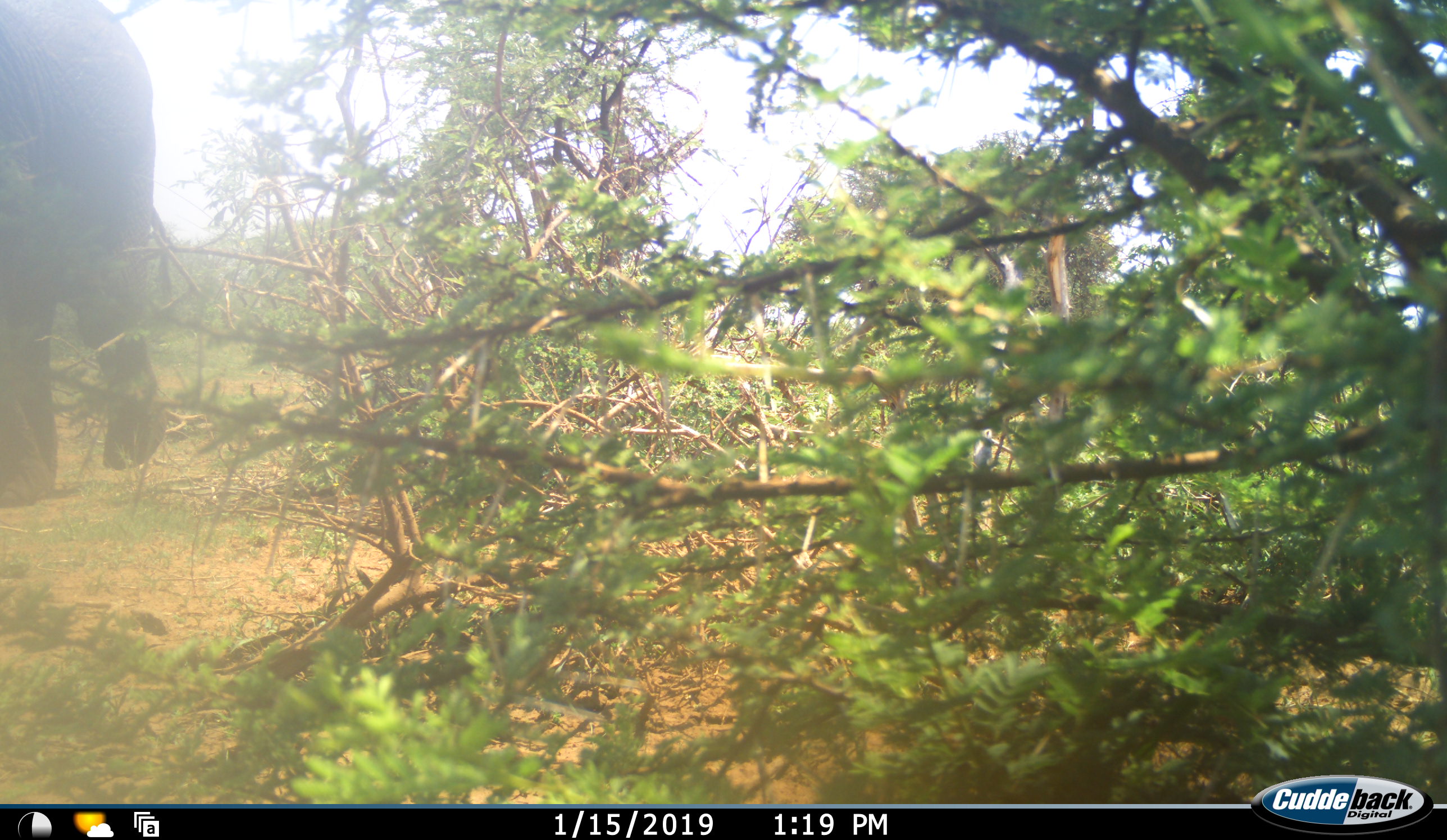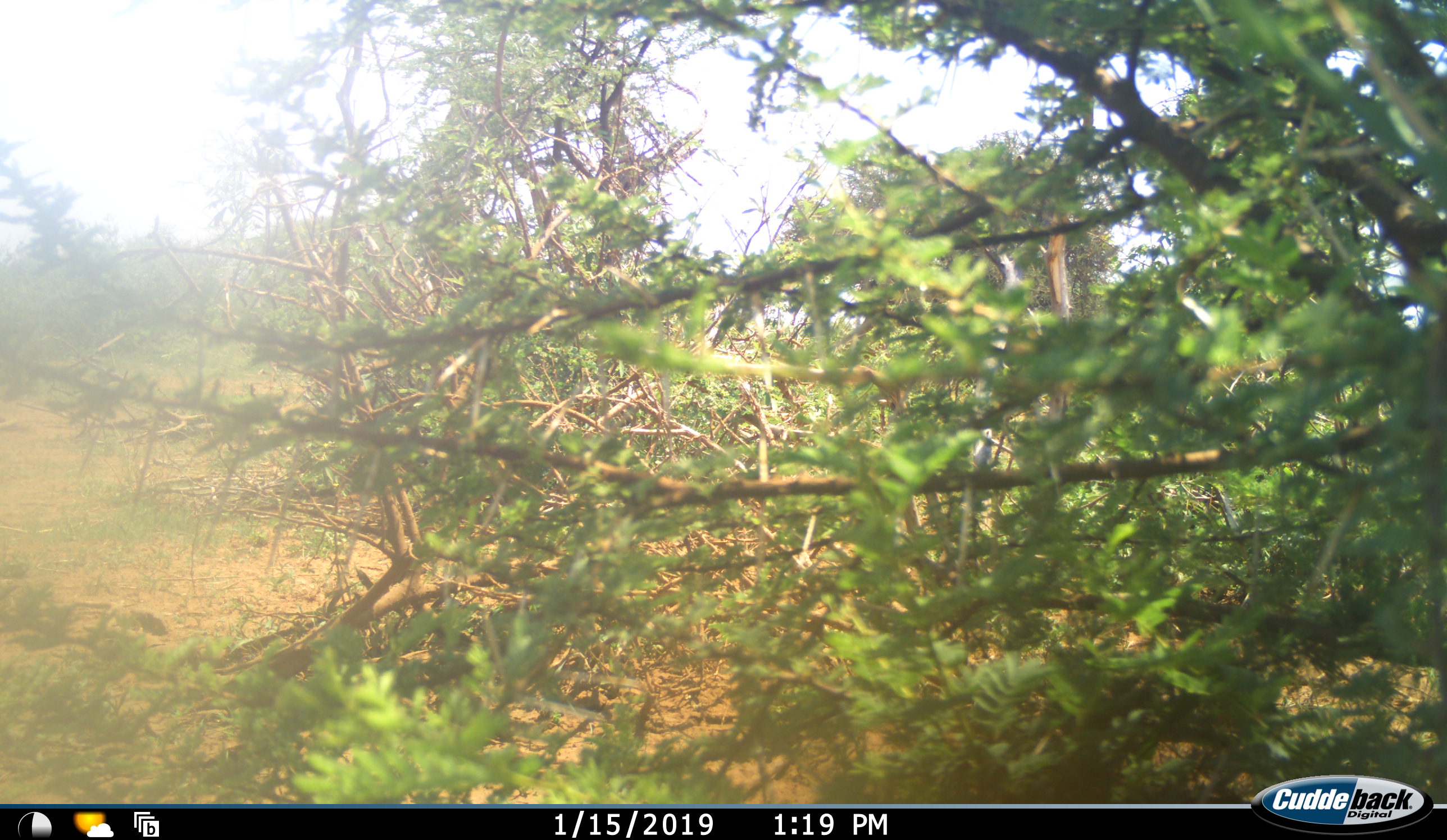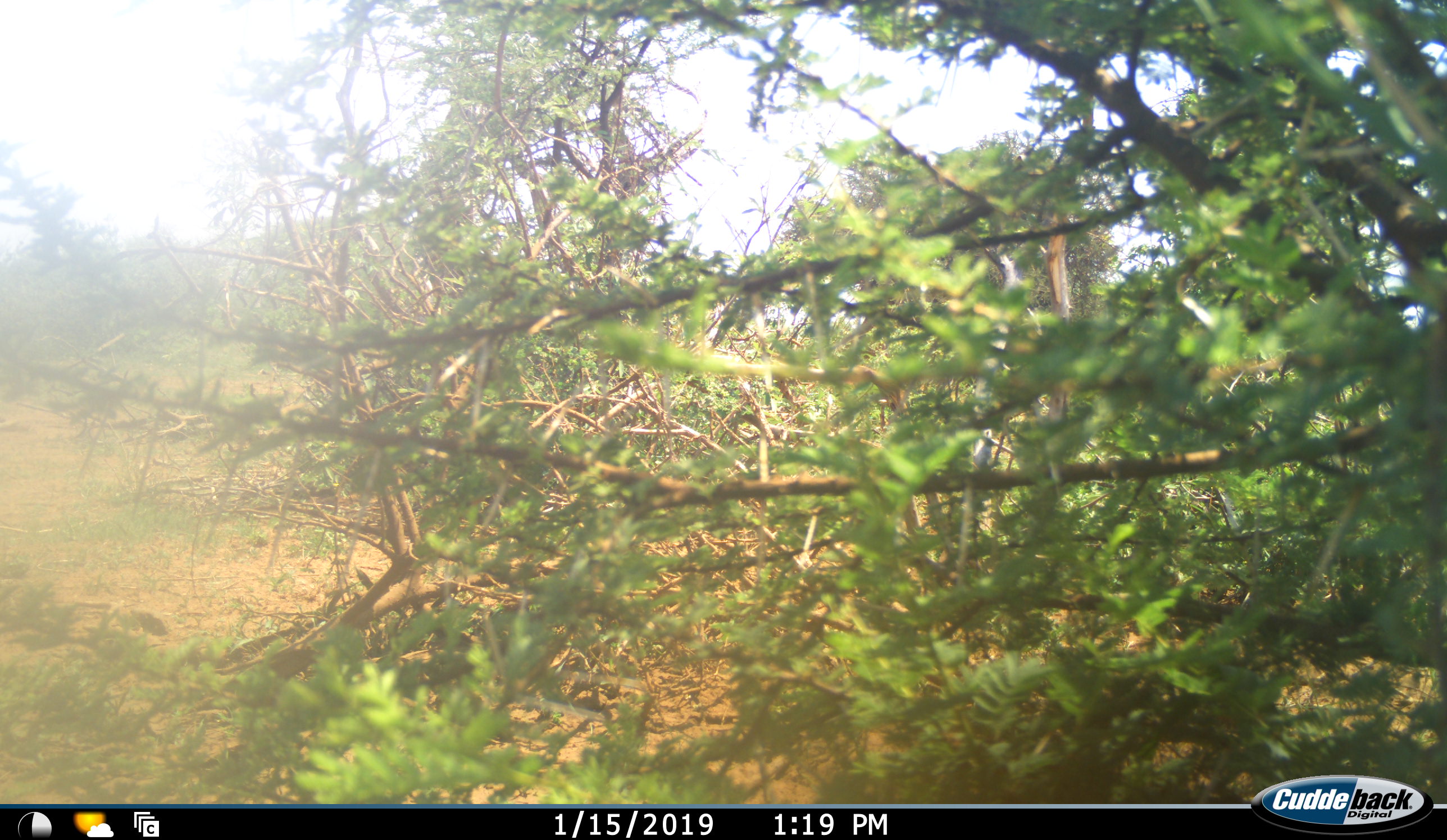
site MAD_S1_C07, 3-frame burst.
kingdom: Animalia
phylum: Chordata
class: Mammalia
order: Proboscidea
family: Elephantidae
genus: Loxodonta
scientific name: Loxodonta africana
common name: african bush elephant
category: elephant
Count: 1.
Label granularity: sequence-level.